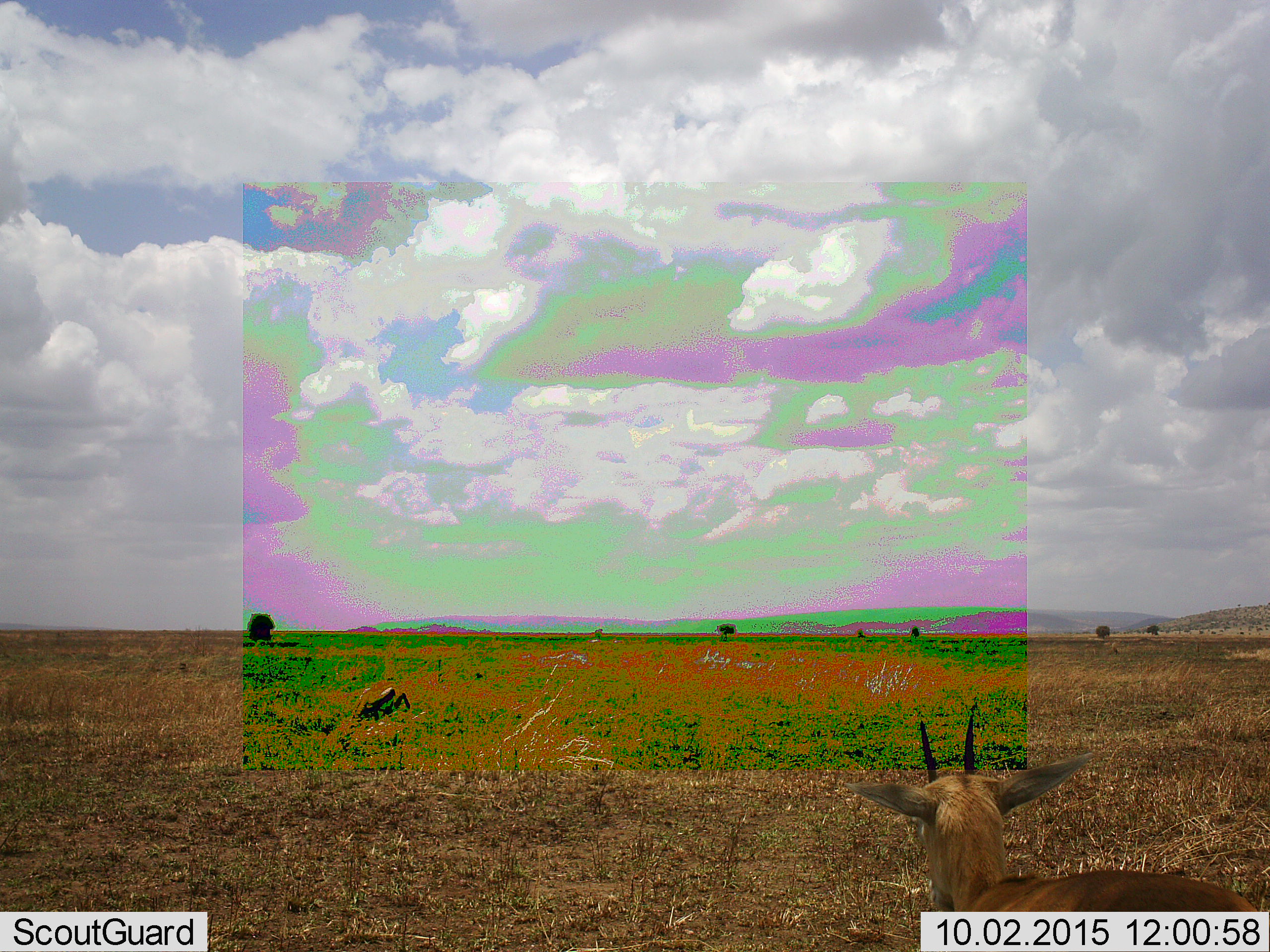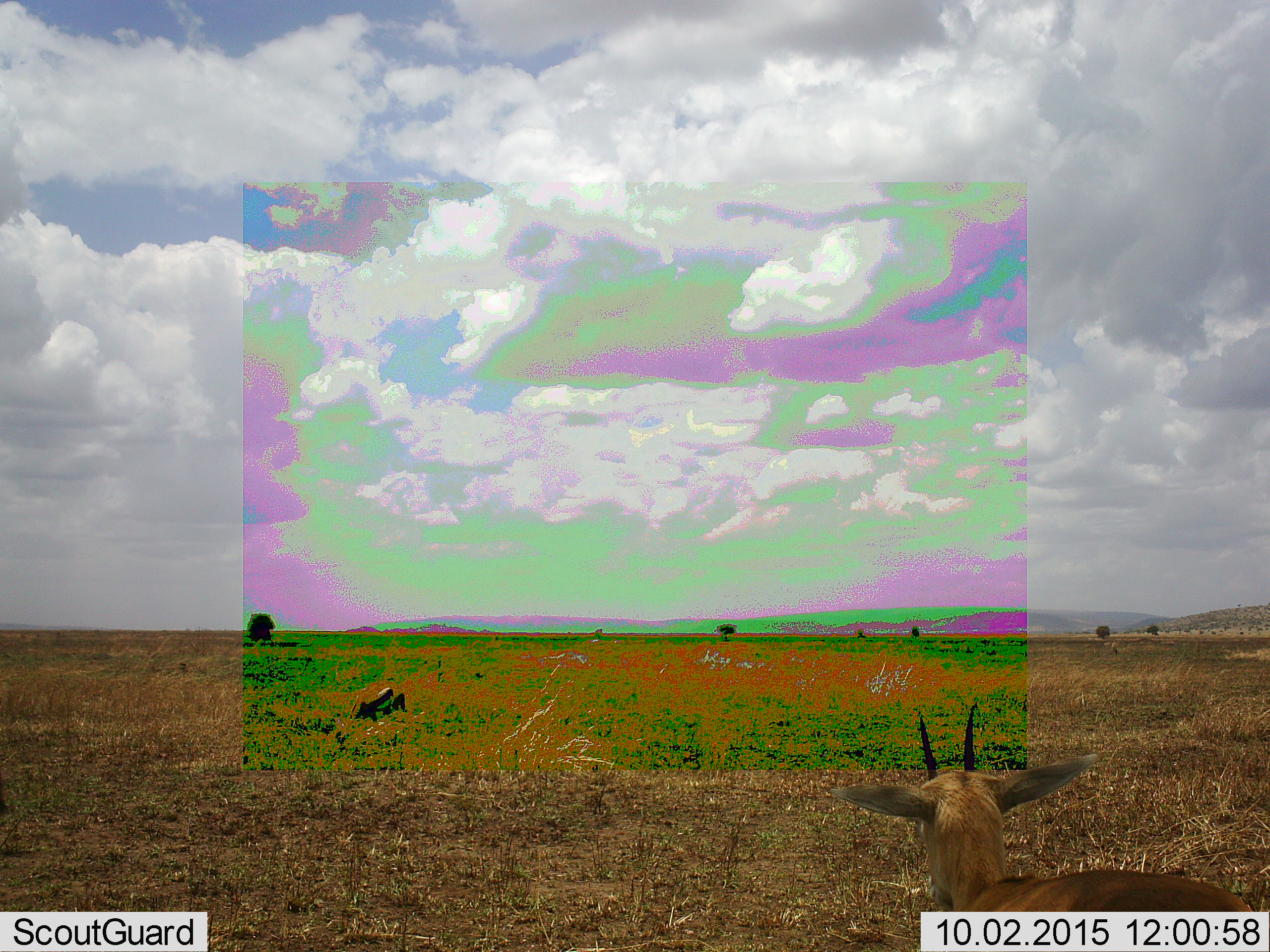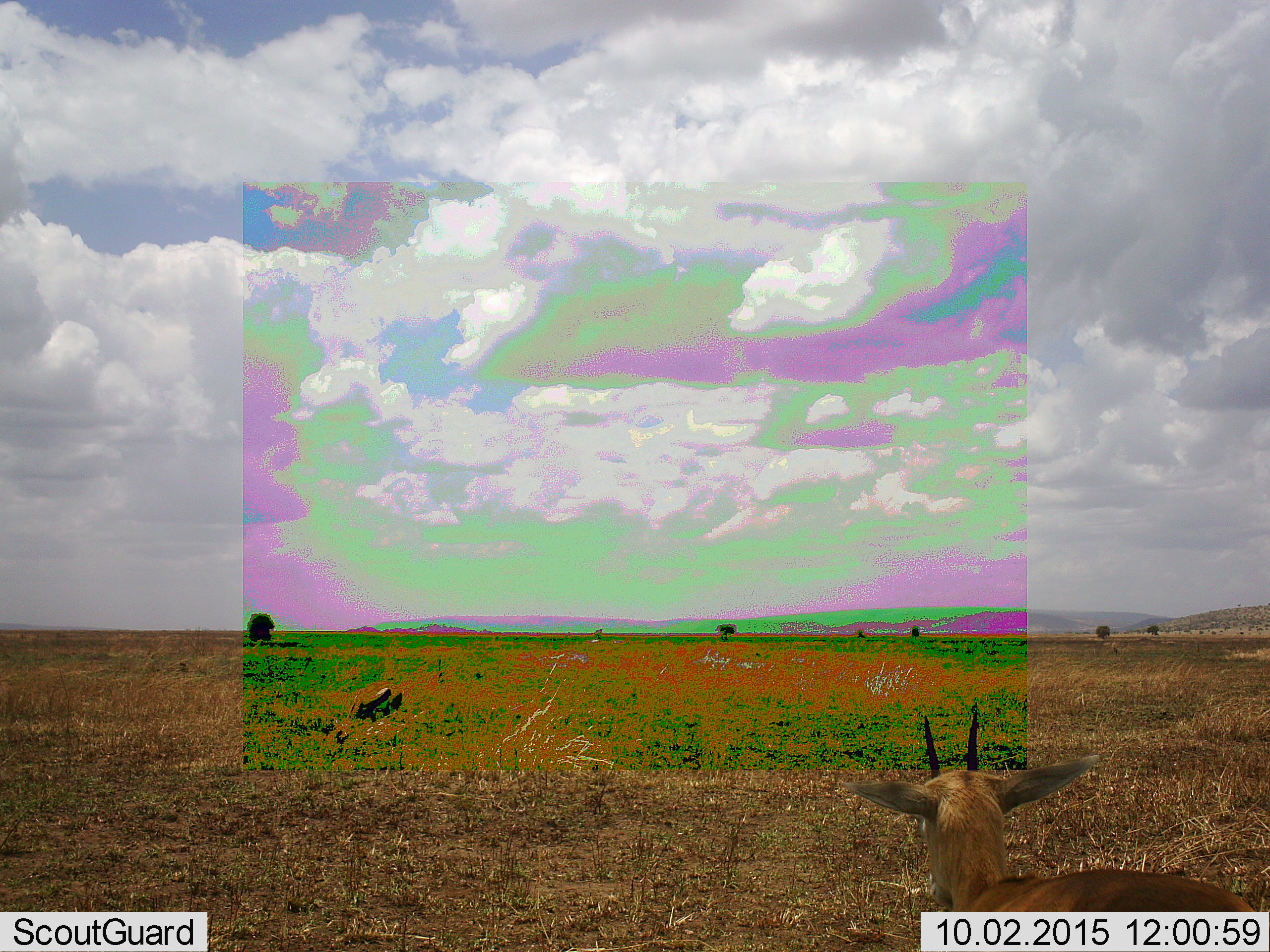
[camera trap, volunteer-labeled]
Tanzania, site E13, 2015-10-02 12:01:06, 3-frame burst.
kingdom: Animalia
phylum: Chordata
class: Mammalia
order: Artiodactyla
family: Bovidae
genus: Eudorcas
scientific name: Eudorcas thomsonii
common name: thomson's gazelle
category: gazellethomsons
Gazellethomsons (thomson's gazelle) (Eudorcas thomsonii), count 2. Behavior (volunteer vote fractions): standing 85%, resting 15%, moving 15%, interacting 0%. Young present (vote fraction): 15%. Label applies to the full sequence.